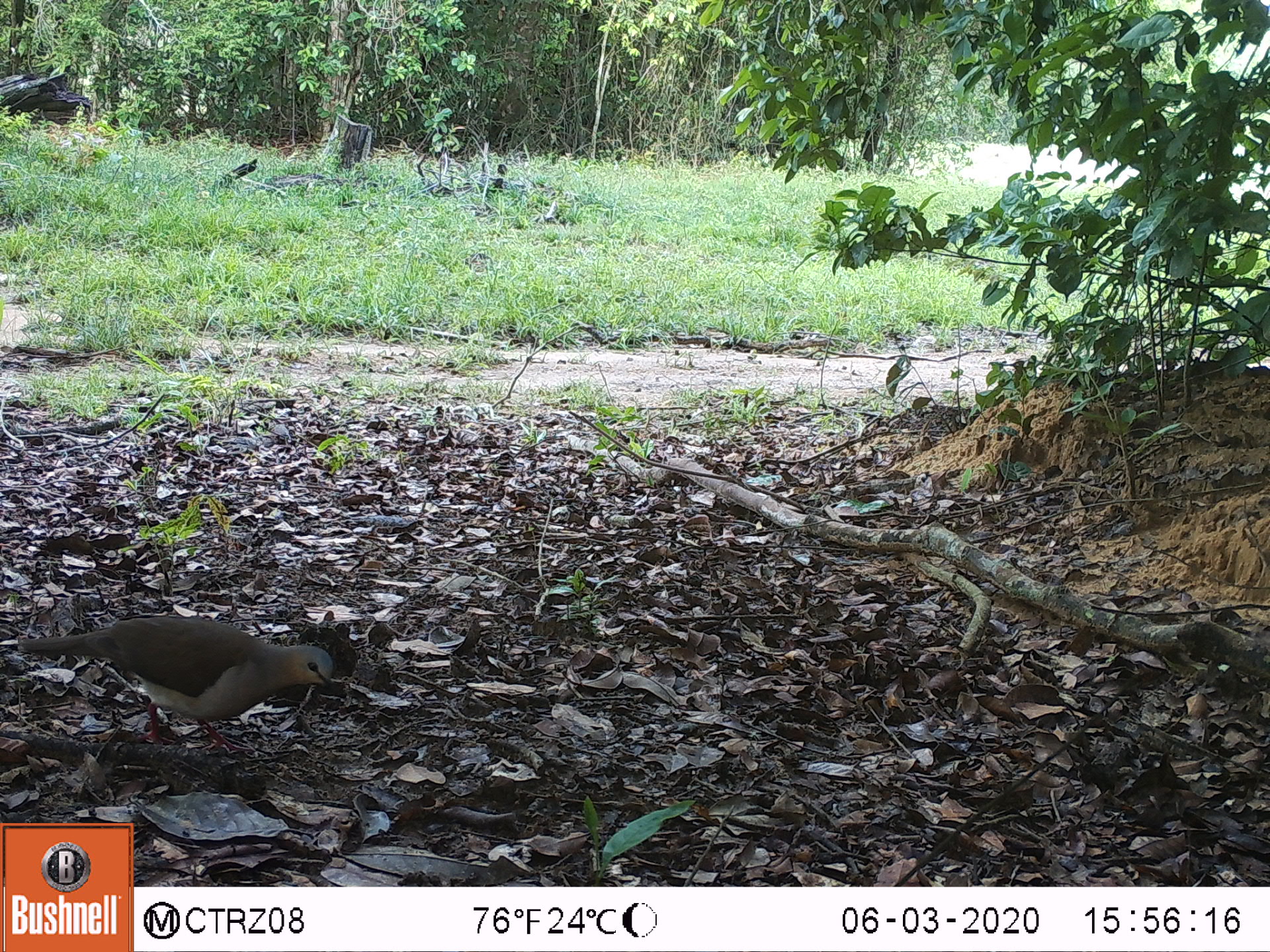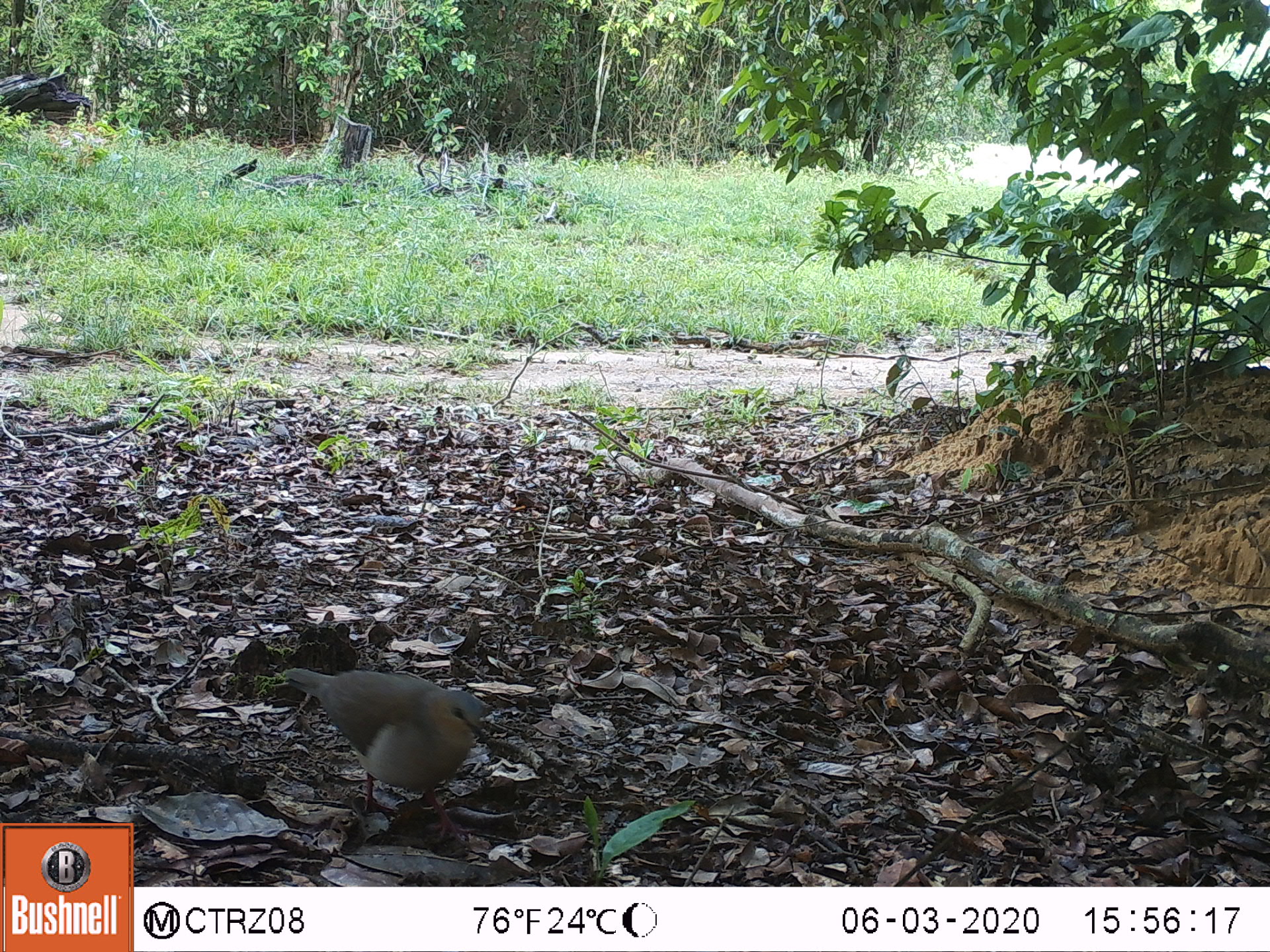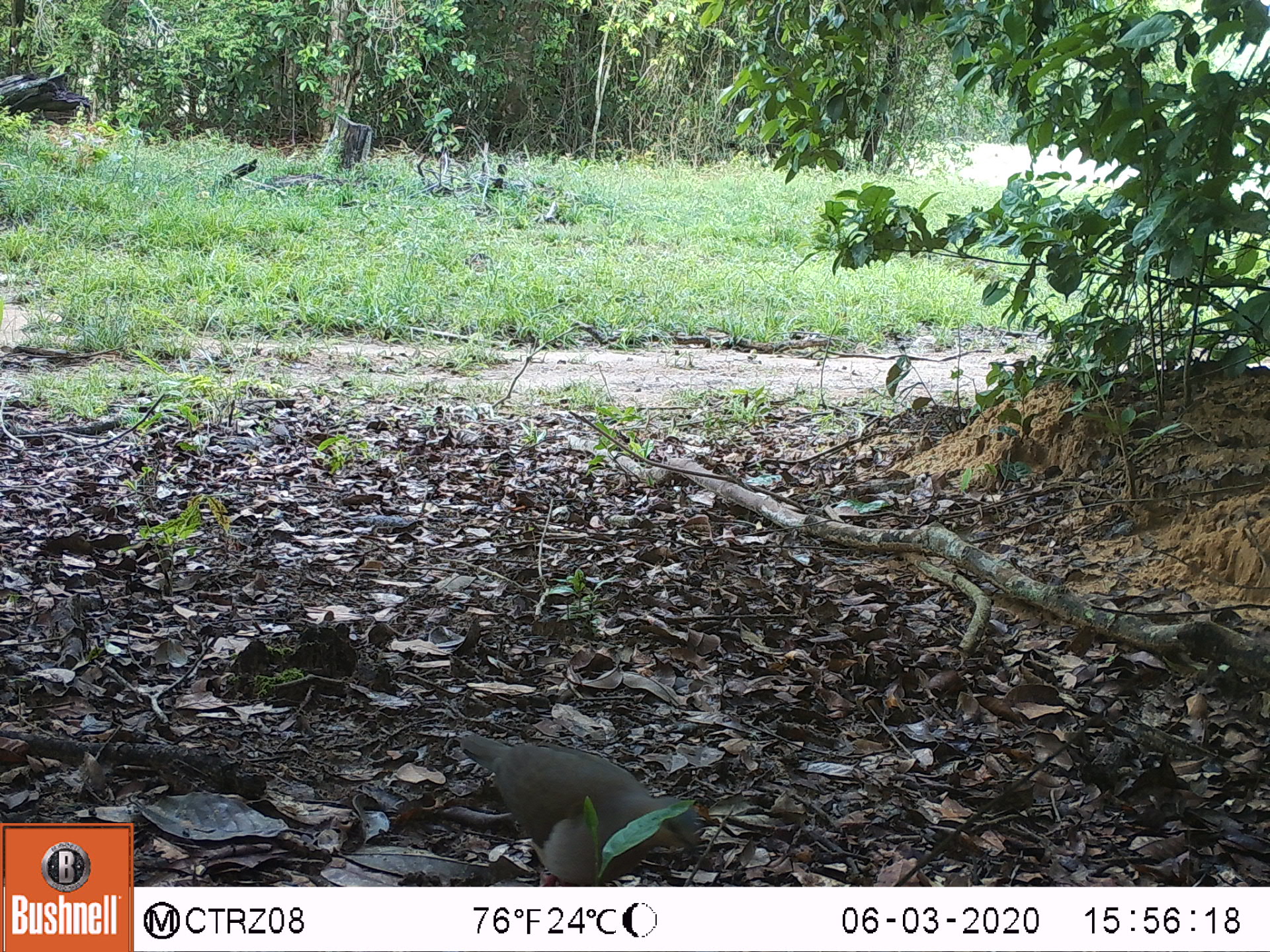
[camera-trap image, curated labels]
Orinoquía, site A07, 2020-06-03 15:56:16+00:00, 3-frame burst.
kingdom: Animalia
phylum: Chordata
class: Aves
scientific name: Aves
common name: bird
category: unknown bird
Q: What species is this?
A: Unknown bird (bird) (Aves).